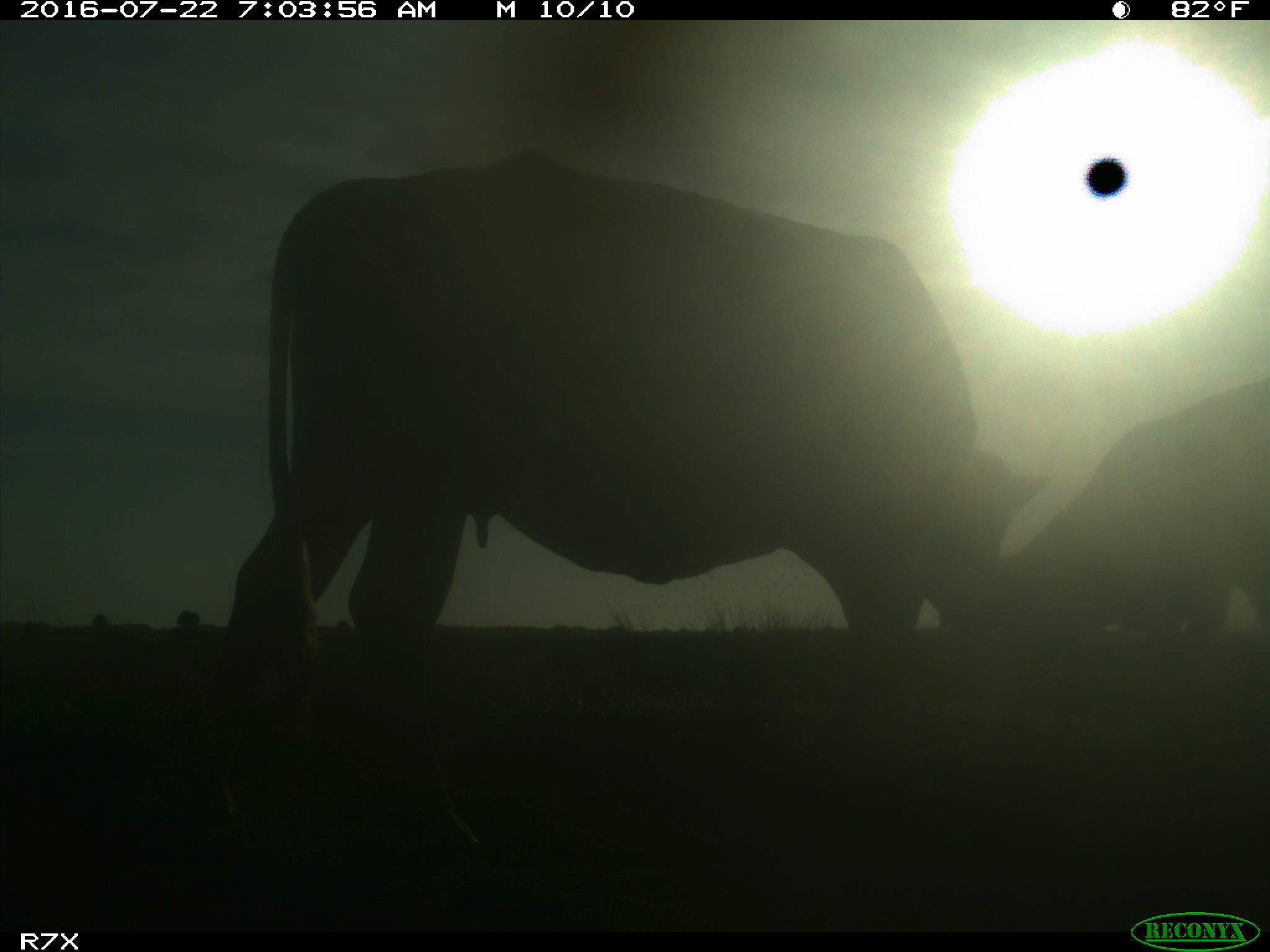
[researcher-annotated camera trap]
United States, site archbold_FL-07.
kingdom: Animalia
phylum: Chordata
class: Mammalia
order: Artiodactyla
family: Bovidae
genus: Bos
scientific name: Bos taurus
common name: domestic cow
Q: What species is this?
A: Bos taurus (domestic cow).